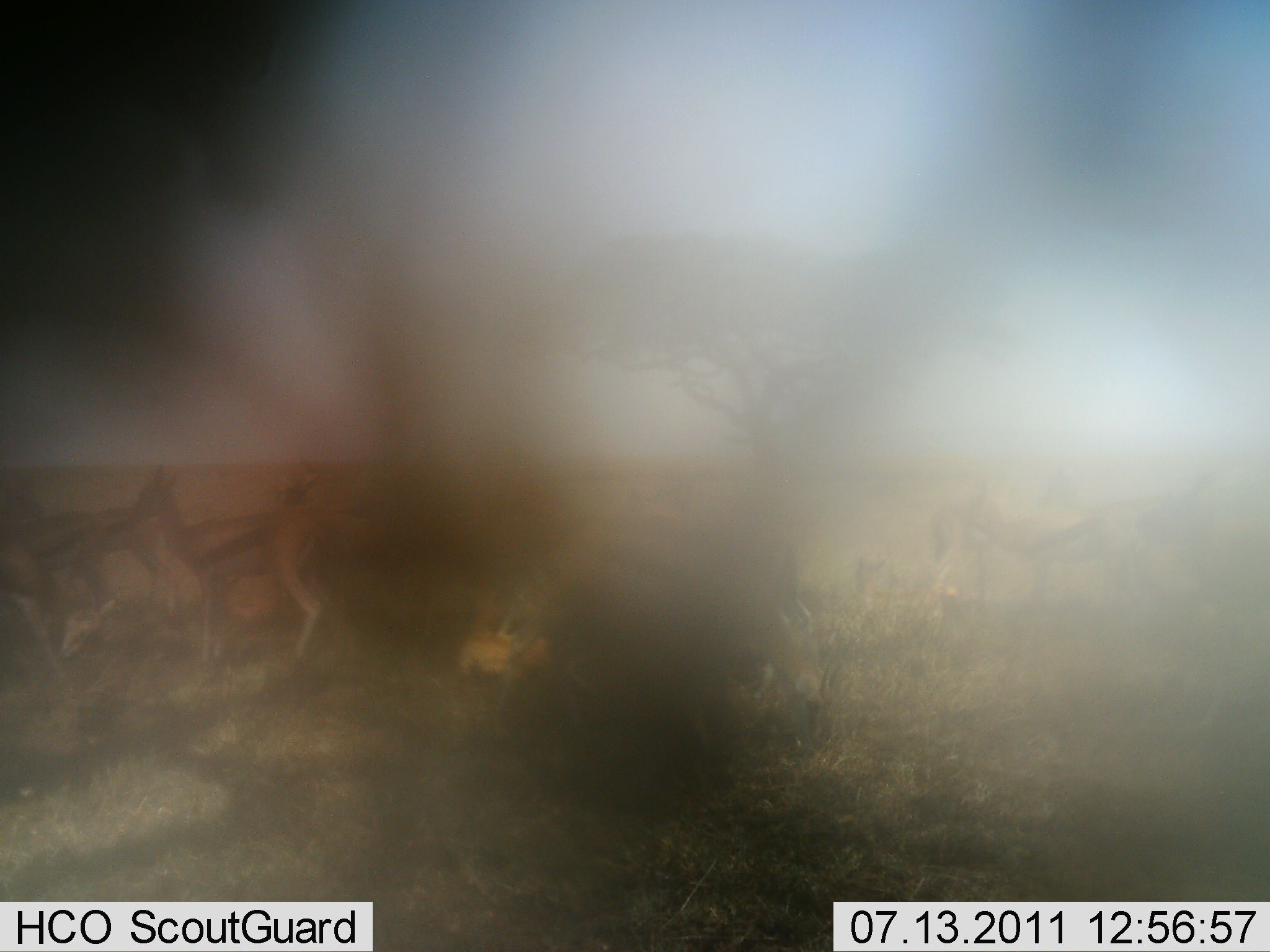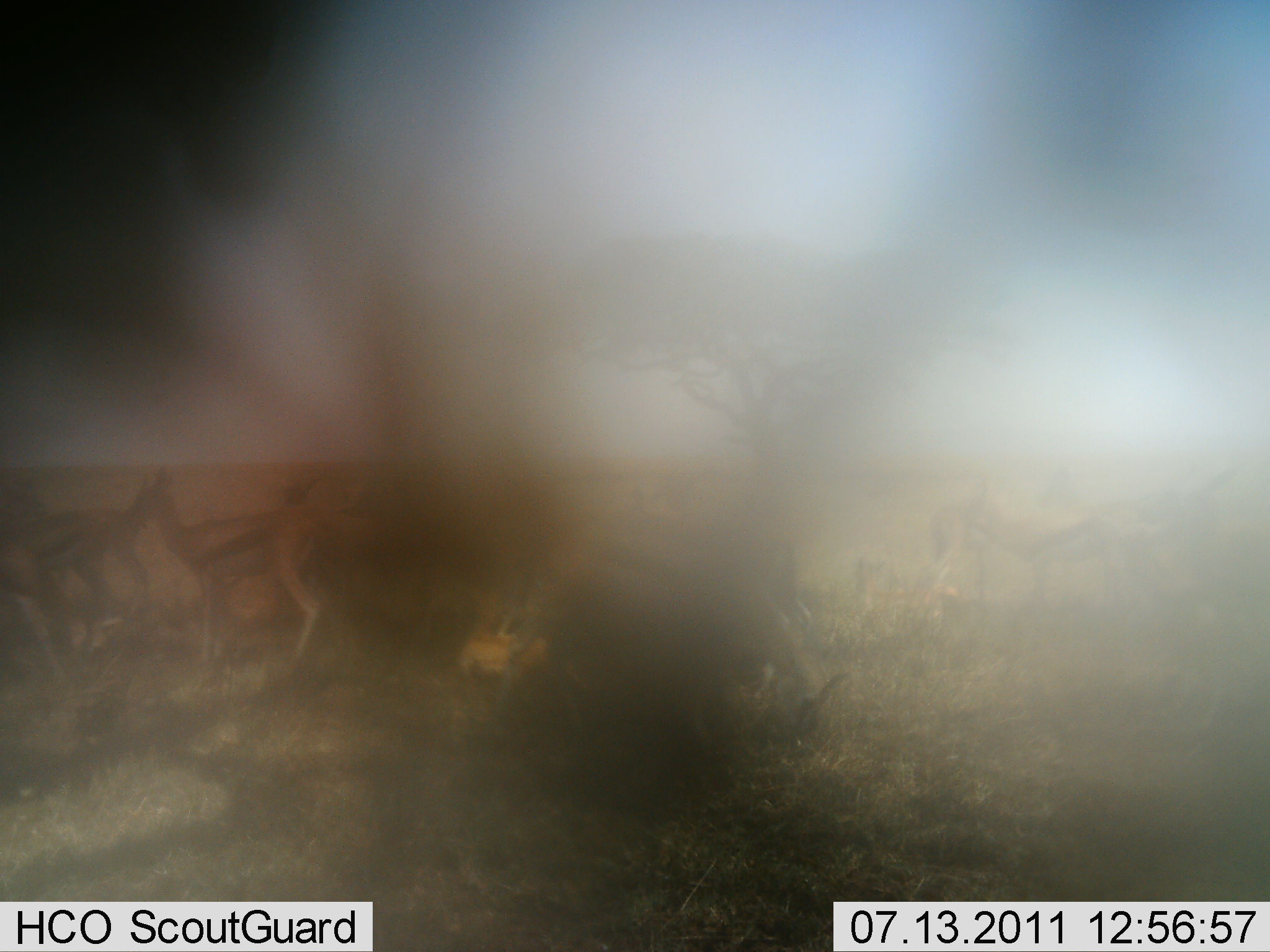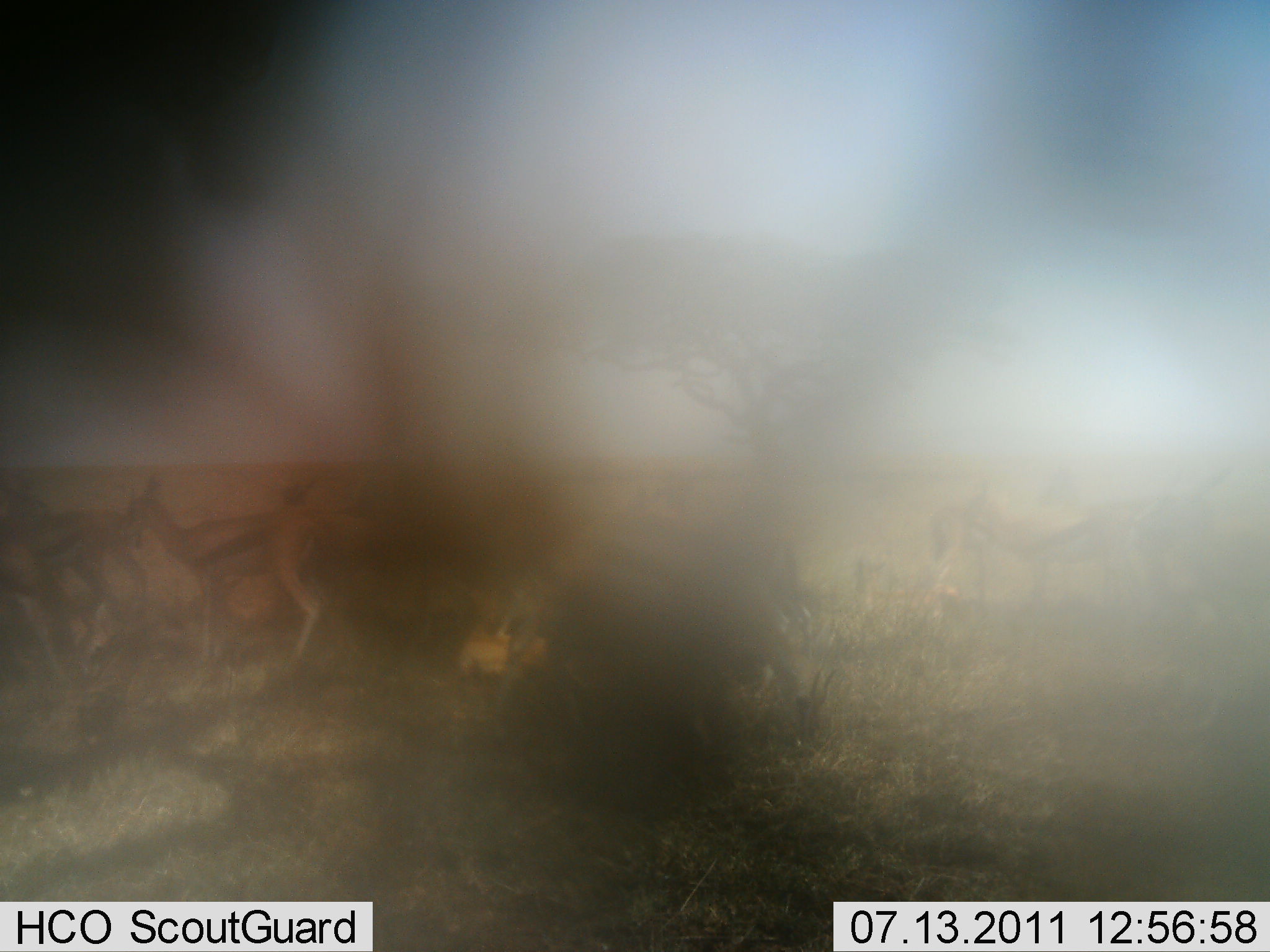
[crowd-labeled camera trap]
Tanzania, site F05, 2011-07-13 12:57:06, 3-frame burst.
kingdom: Animalia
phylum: Chordata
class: Mammalia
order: Artiodactyla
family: Bovidae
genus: Eudorcas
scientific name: Eudorcas thomsonii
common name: thomson's gazelle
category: gazellethomsons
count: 7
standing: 60%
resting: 10%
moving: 20%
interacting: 10%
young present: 0%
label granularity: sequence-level